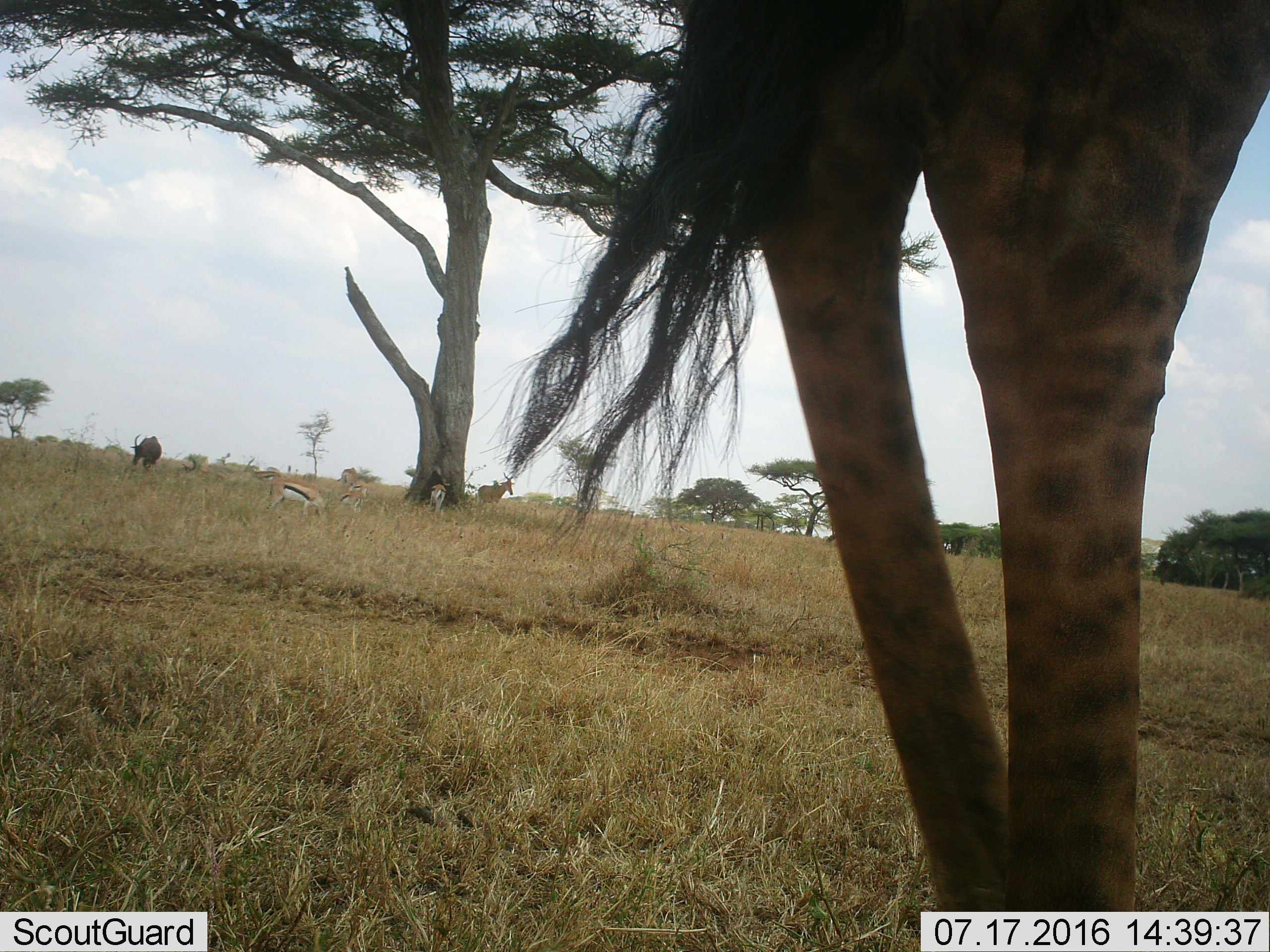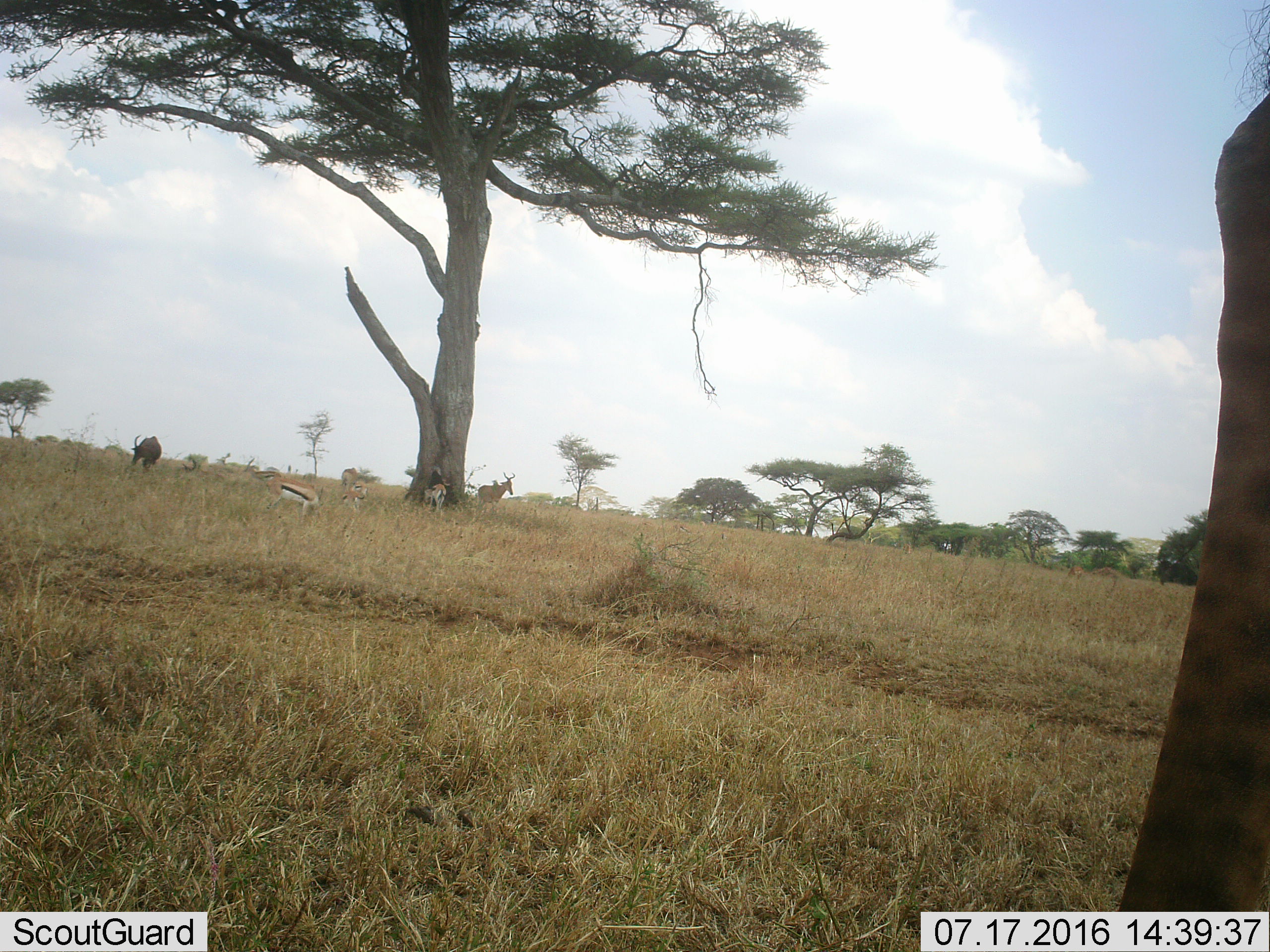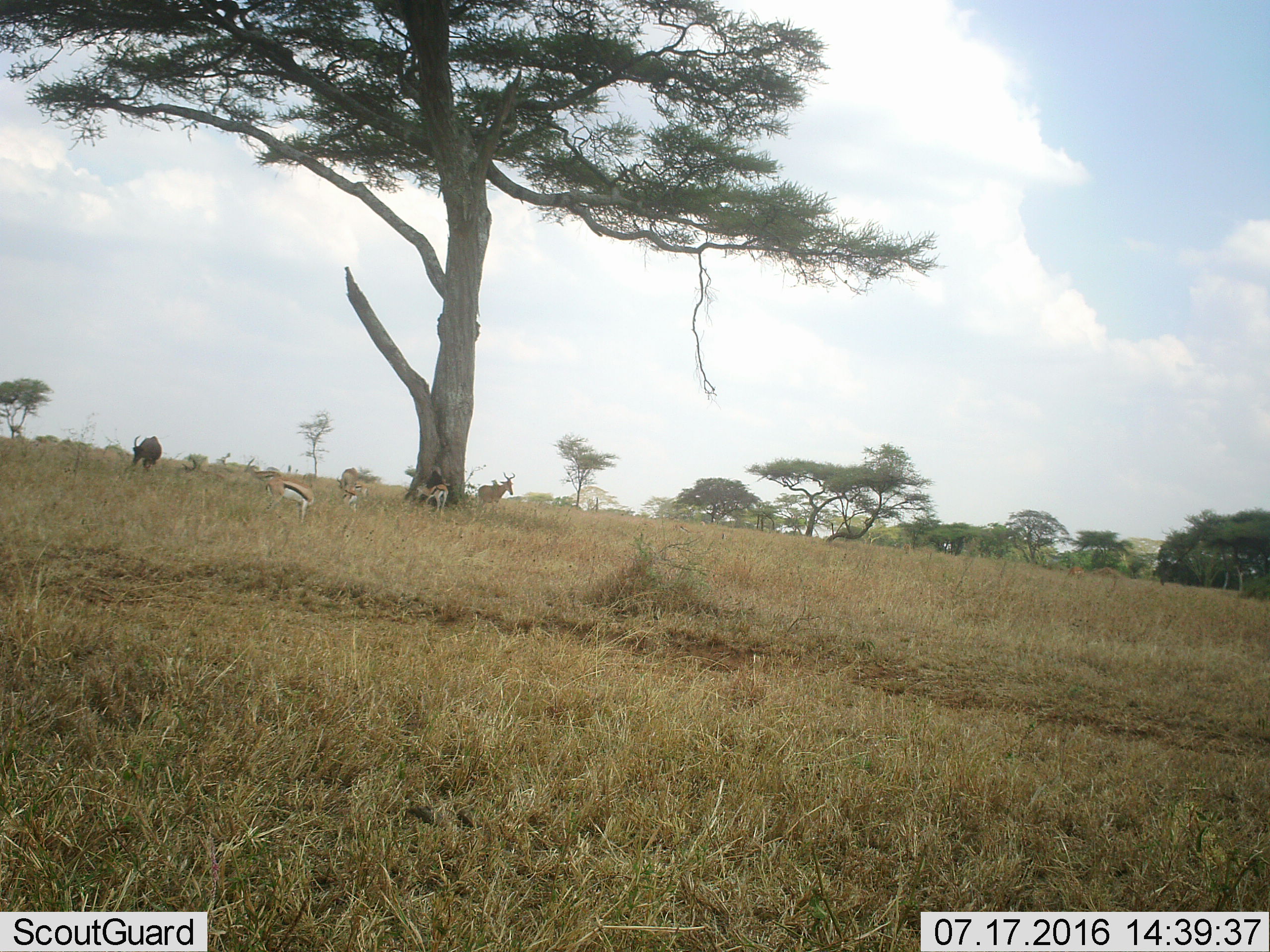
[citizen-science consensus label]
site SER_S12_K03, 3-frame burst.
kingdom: Animalia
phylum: Chordata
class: Mammalia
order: Artiodactyla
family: Bovidae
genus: Eudorcas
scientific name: Eudorcas thomsonii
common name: thomson's gazelle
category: gazellethomsons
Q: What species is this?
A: Gazellethomsons (thomson's gazelle) (Eudorcas thomsonii).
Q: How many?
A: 6.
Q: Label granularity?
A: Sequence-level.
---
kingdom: Animalia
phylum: Chordata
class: Mammalia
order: Artiodactyla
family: Giraffidae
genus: Giraffa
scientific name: Giraffa camelopardalis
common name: giraffe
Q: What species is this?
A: Giraffe (Giraffa camelopardalis).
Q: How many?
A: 1.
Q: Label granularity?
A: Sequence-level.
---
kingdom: Animalia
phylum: Chordata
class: Mammalia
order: Artiodactyla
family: Bovidae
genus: Alcelaphus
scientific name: Alcelaphus buselaphus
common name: hartebeest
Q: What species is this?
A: Hartebeest (Alcelaphus buselaphus).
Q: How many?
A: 2.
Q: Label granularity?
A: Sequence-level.